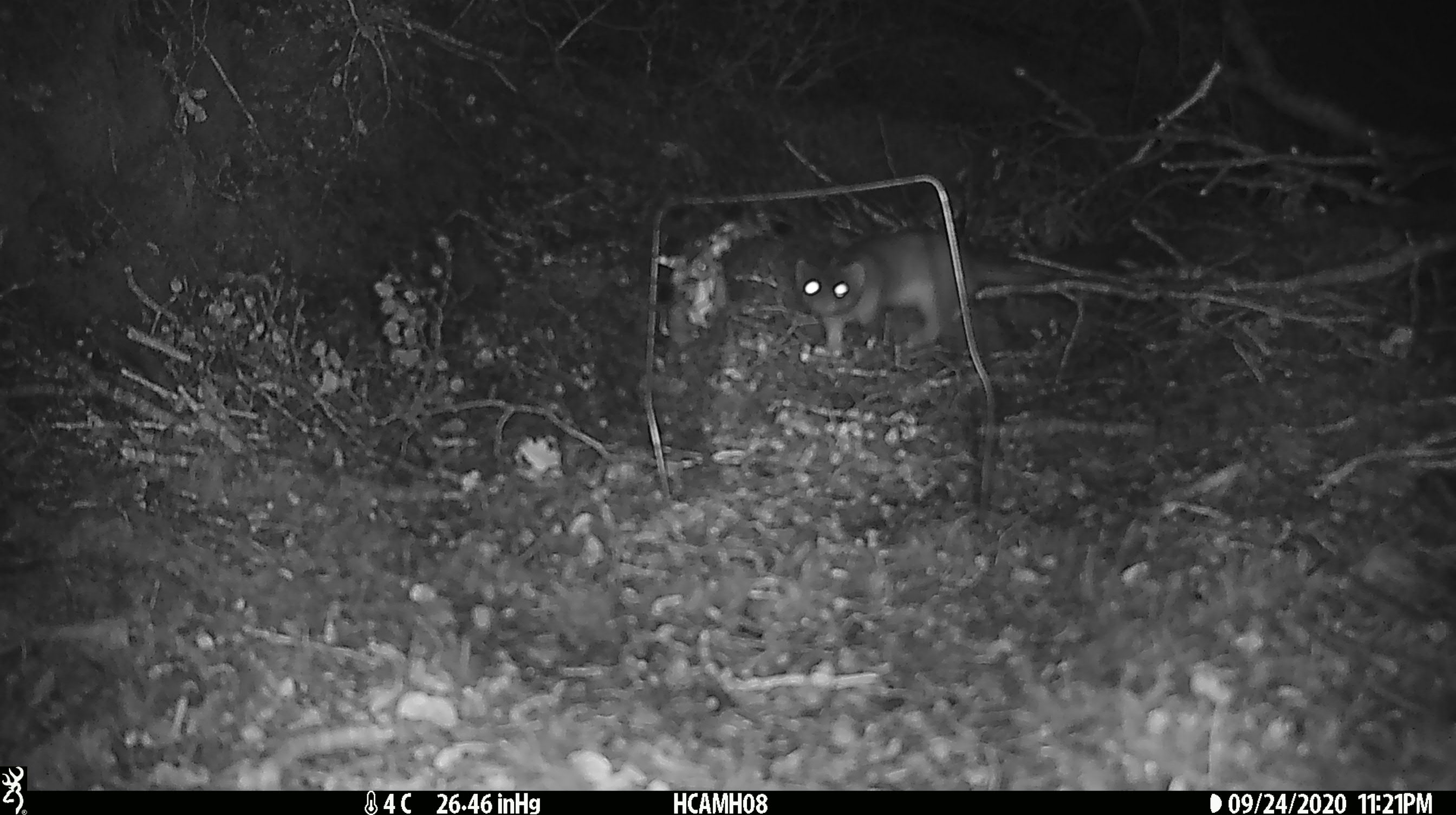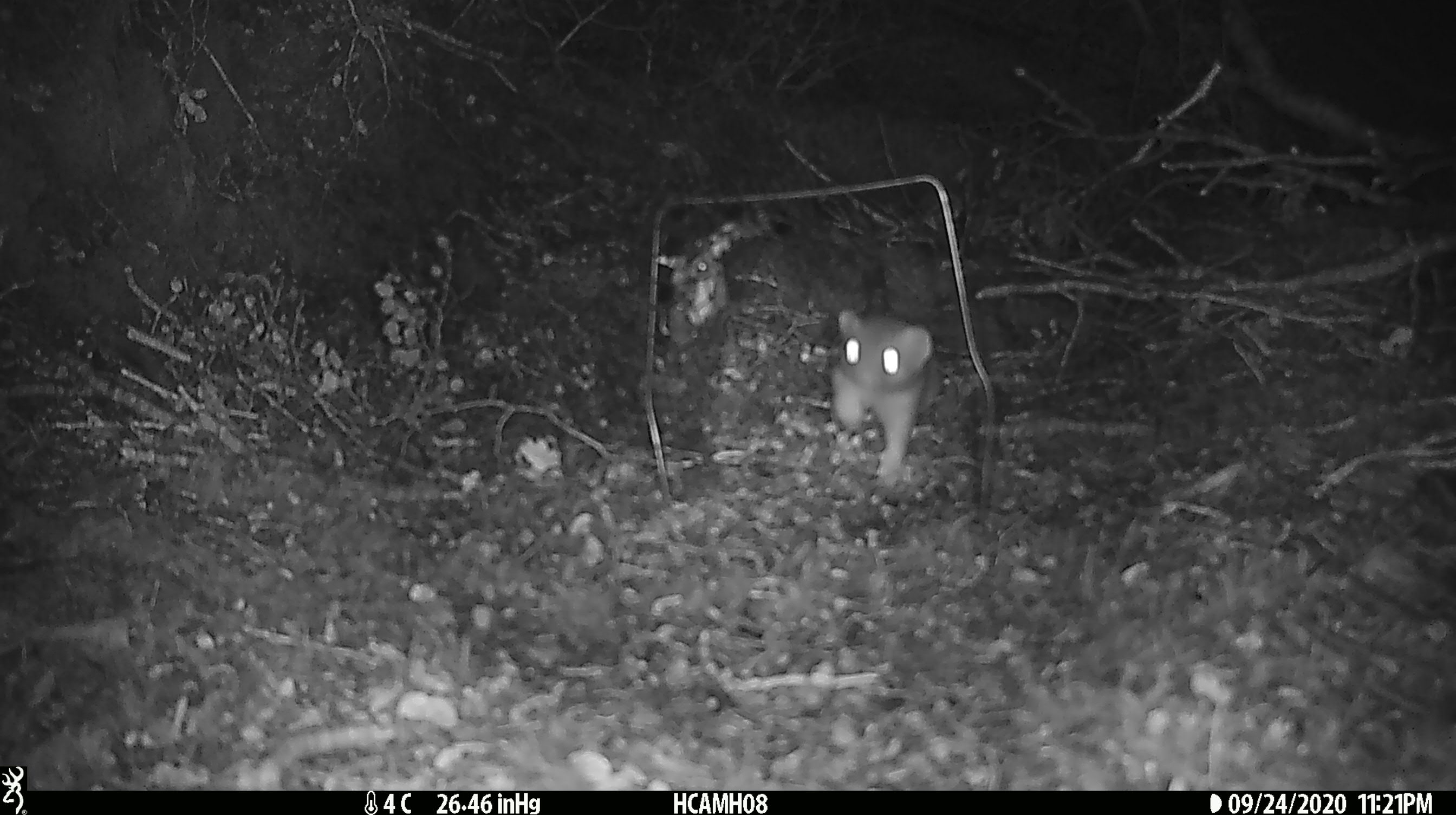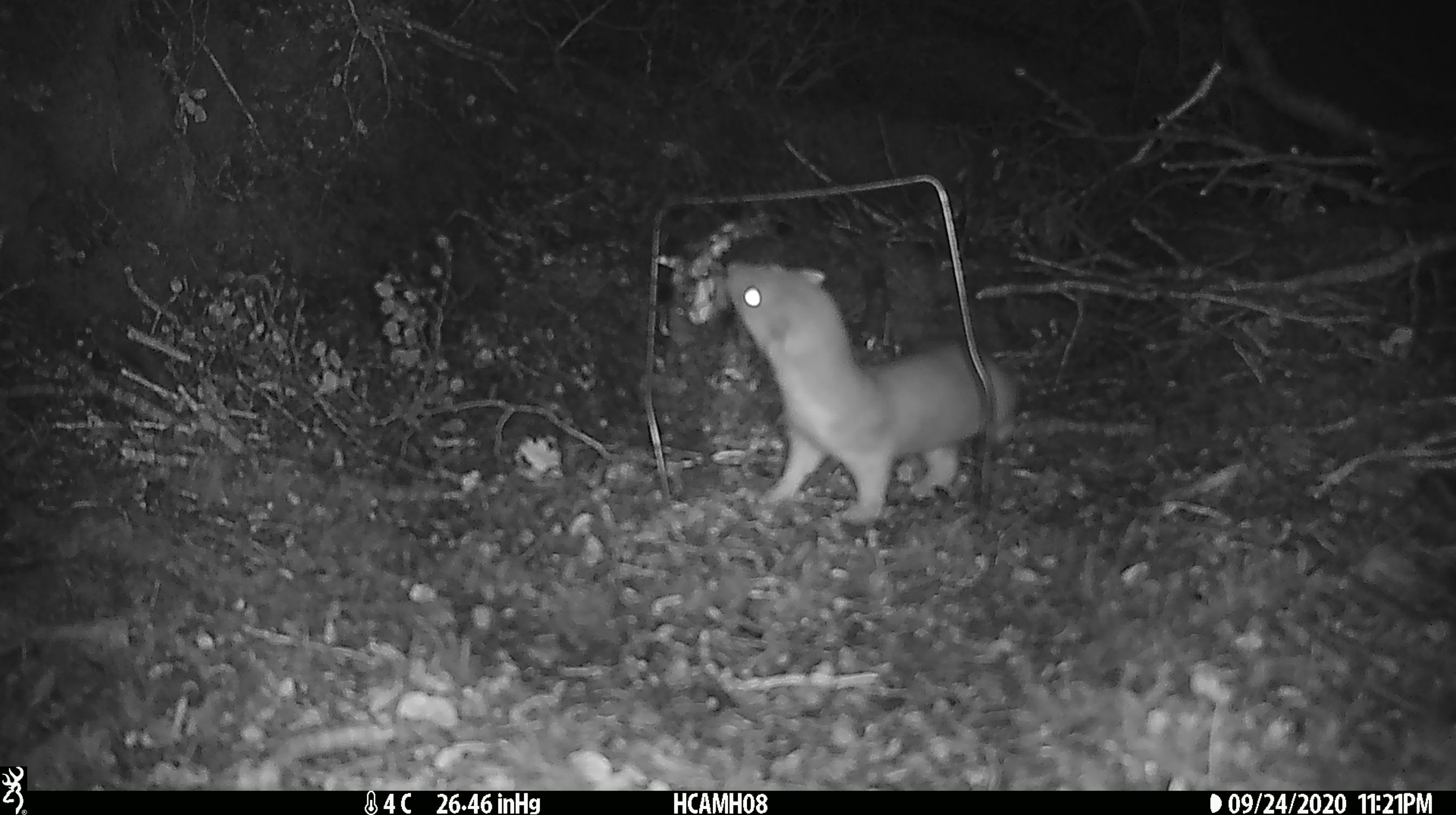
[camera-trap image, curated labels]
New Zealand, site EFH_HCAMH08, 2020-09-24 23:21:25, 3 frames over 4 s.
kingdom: Animalia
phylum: Chordata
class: Mammalia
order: Carnivora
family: Mustelidae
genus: Mustela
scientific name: Mustela erminea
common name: stoat